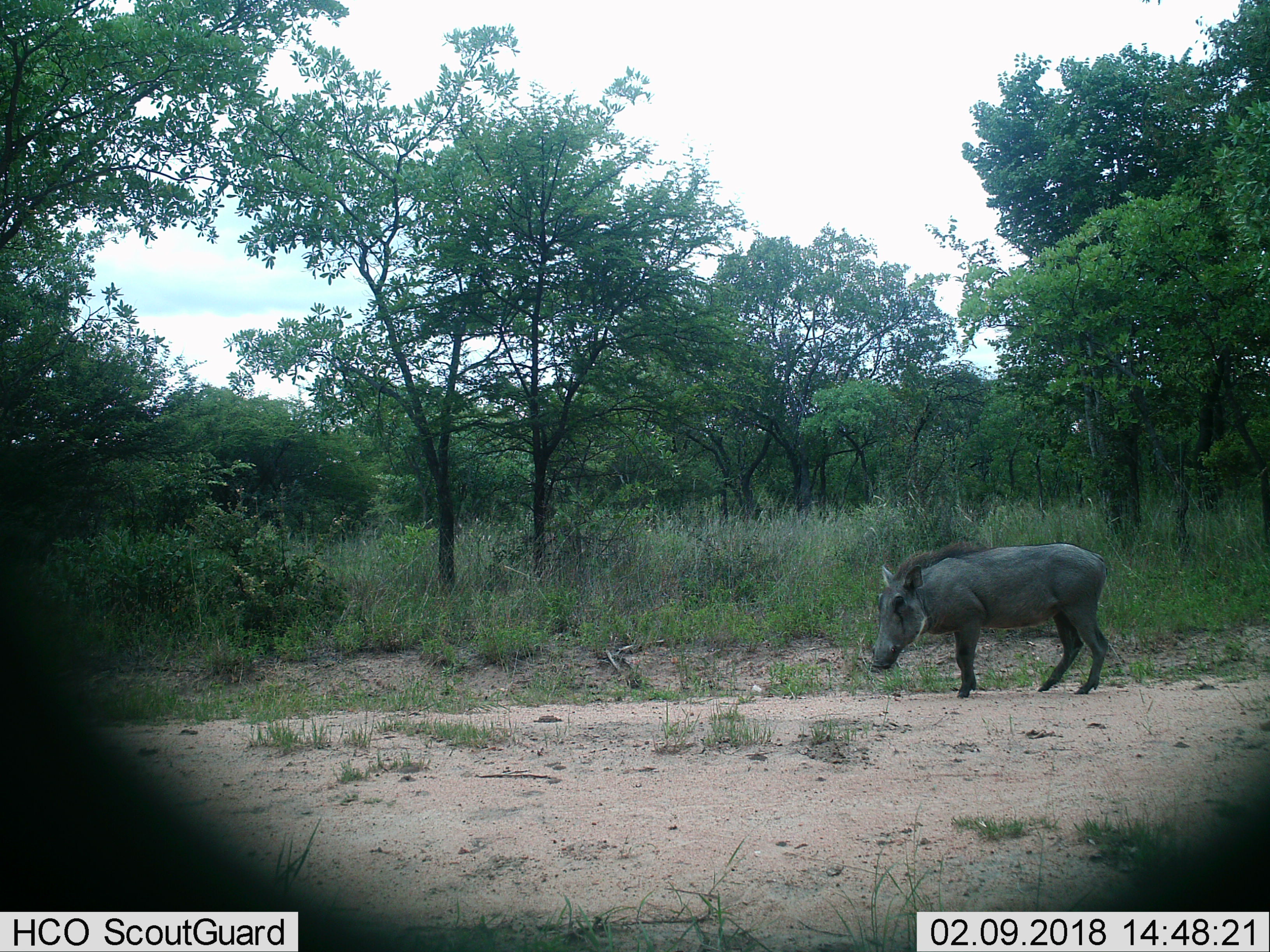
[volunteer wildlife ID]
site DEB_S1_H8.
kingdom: Animalia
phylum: Chordata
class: Mammalia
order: Artiodactyla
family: Suidae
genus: Phacochoerus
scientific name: Phacochoerus africanus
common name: warthog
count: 1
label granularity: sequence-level